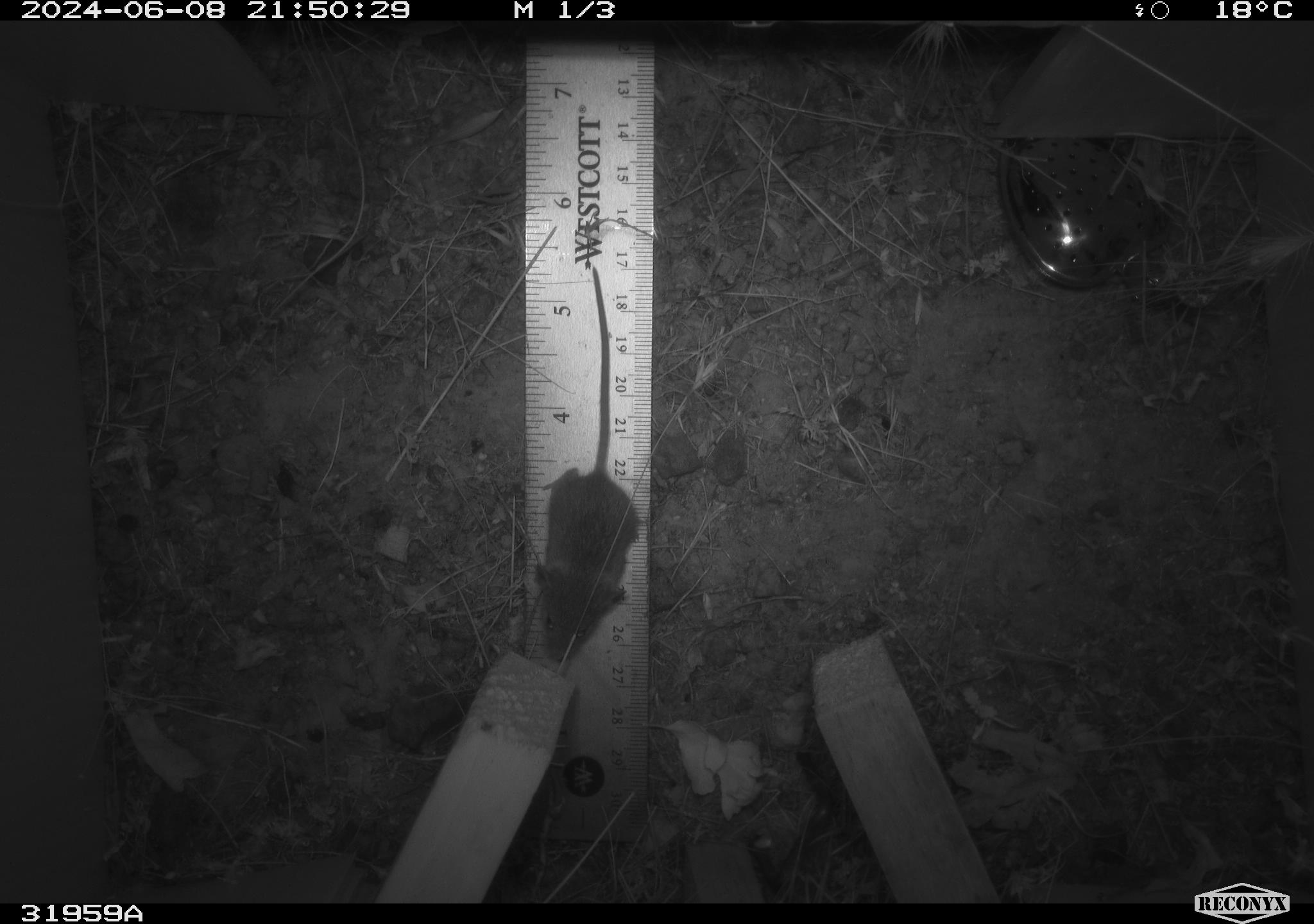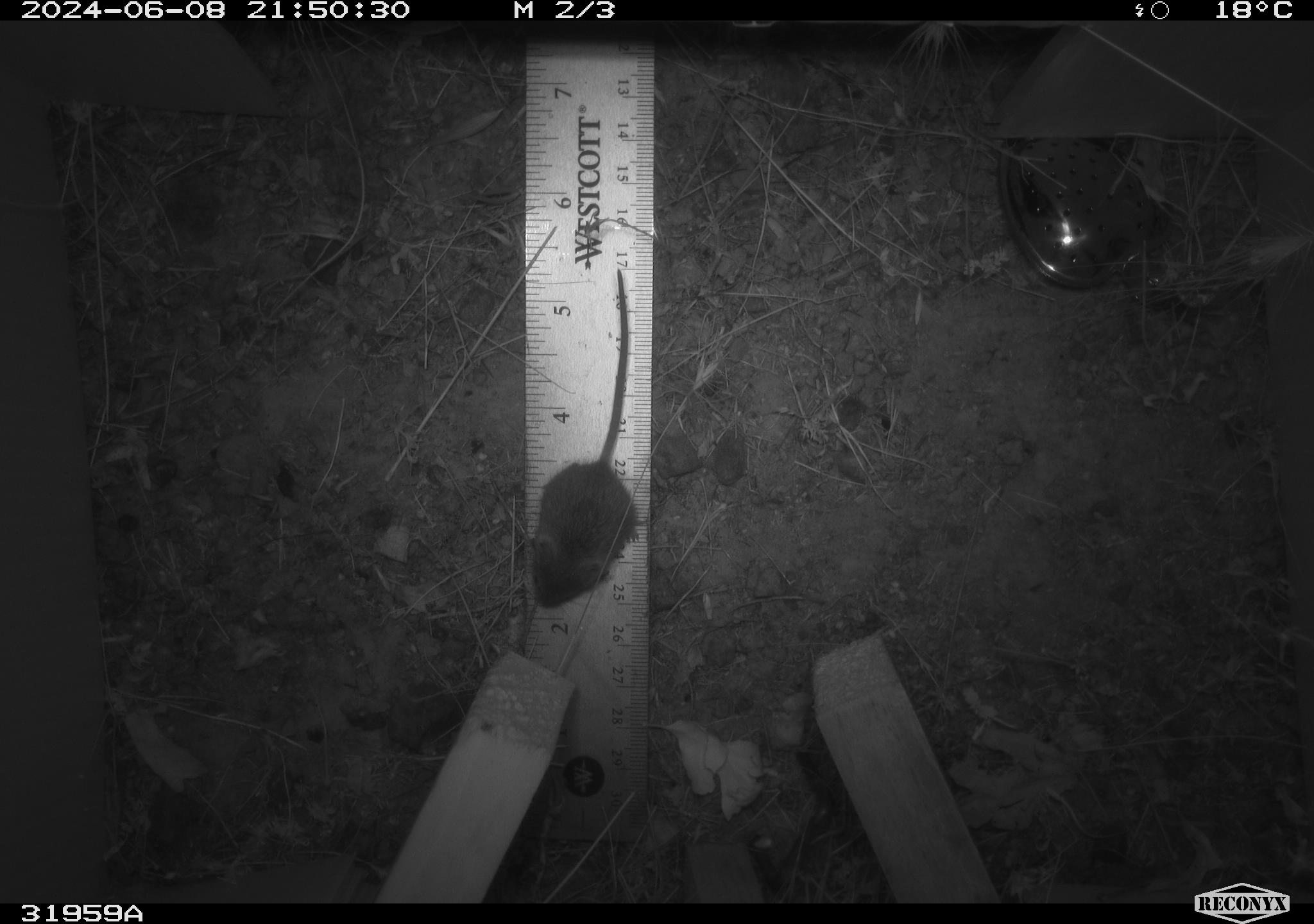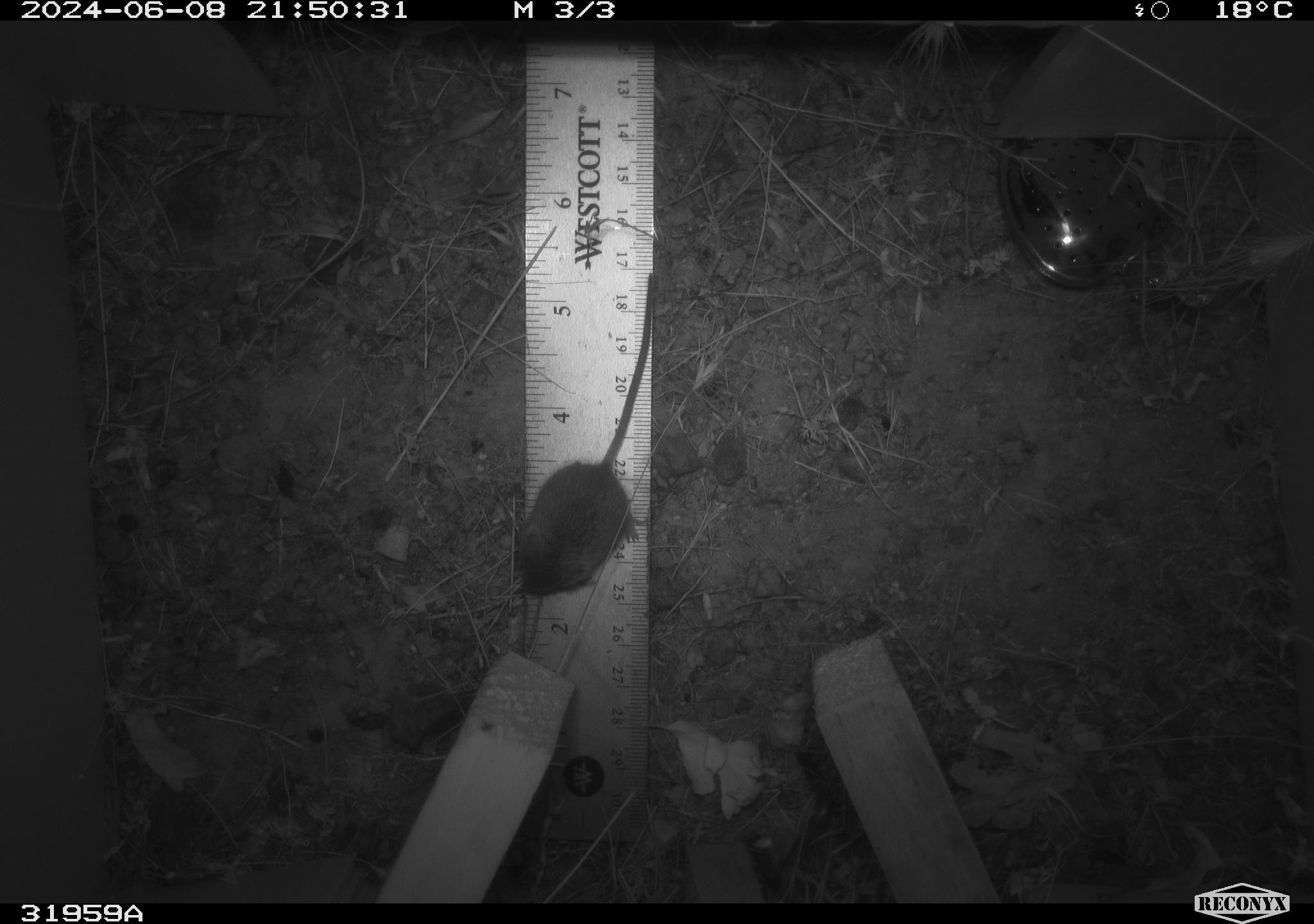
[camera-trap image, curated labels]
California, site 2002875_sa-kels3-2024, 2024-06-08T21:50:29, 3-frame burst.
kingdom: Animalia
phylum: Chordata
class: Mammalia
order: Rodentia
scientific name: Rodentia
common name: rodent